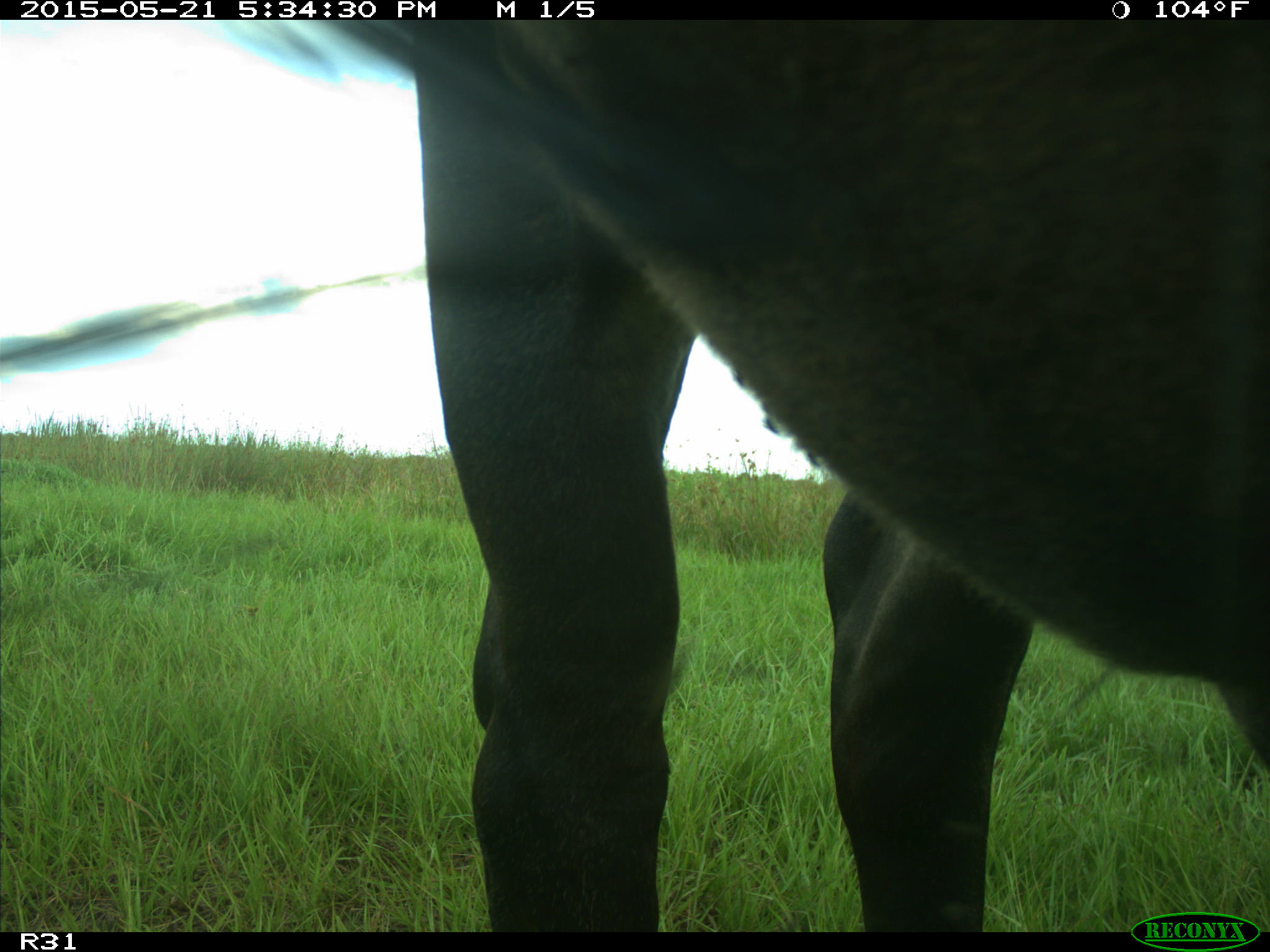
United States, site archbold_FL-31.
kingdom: Animalia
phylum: Chordata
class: Mammalia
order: Artiodactyla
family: Bovidae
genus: Bos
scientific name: Bos taurus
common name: domestic cow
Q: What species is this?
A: Bos taurus (domestic cow).